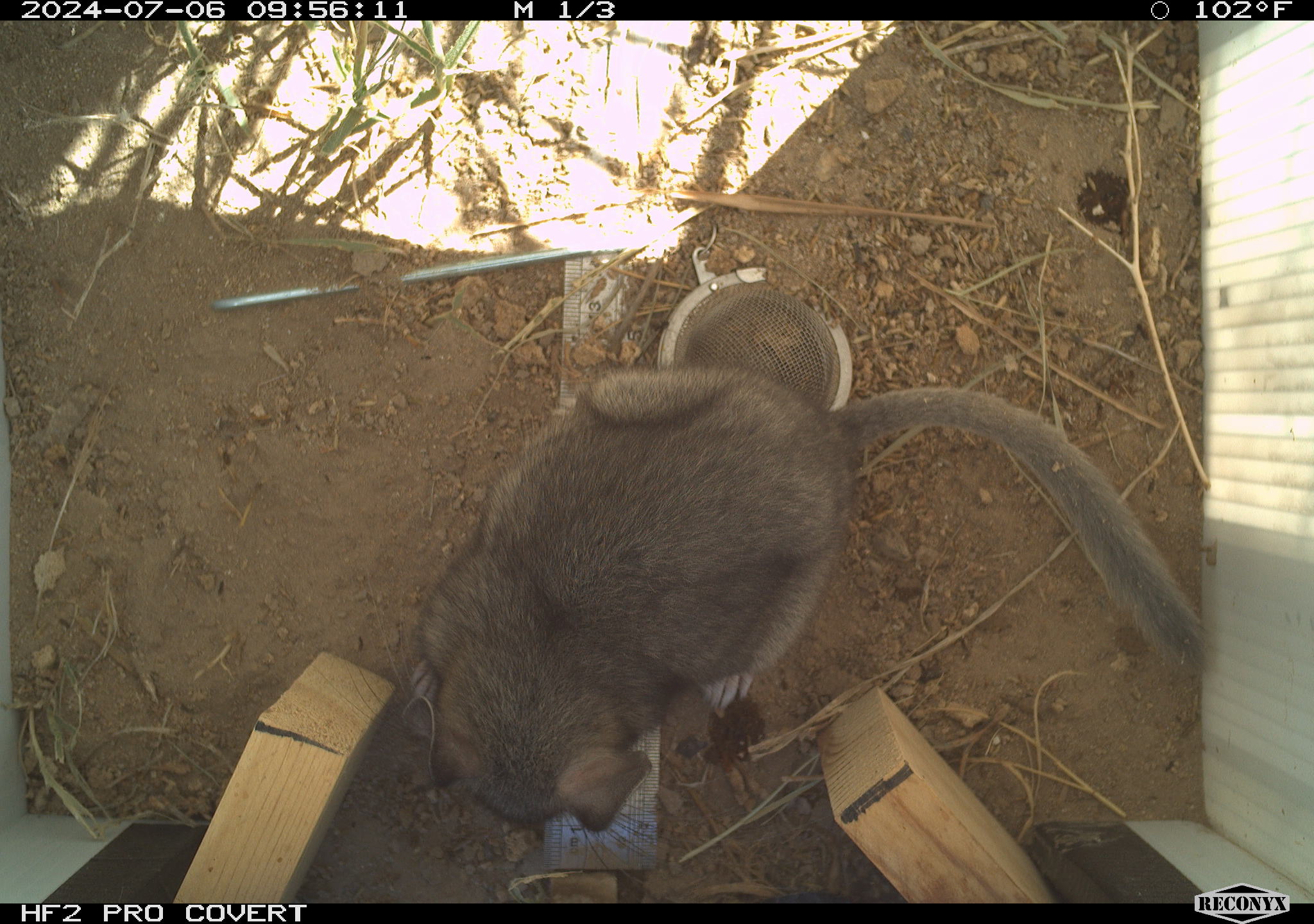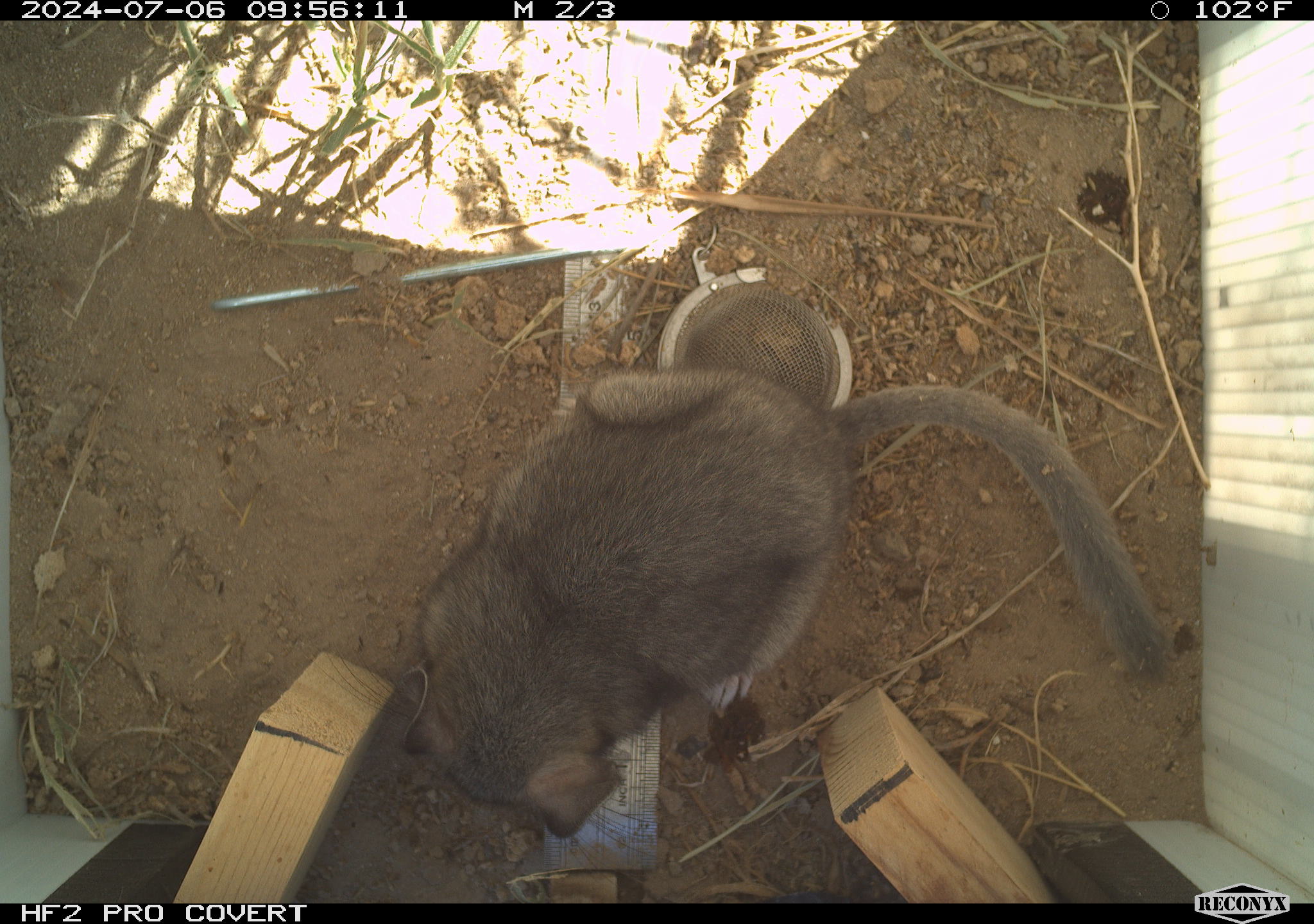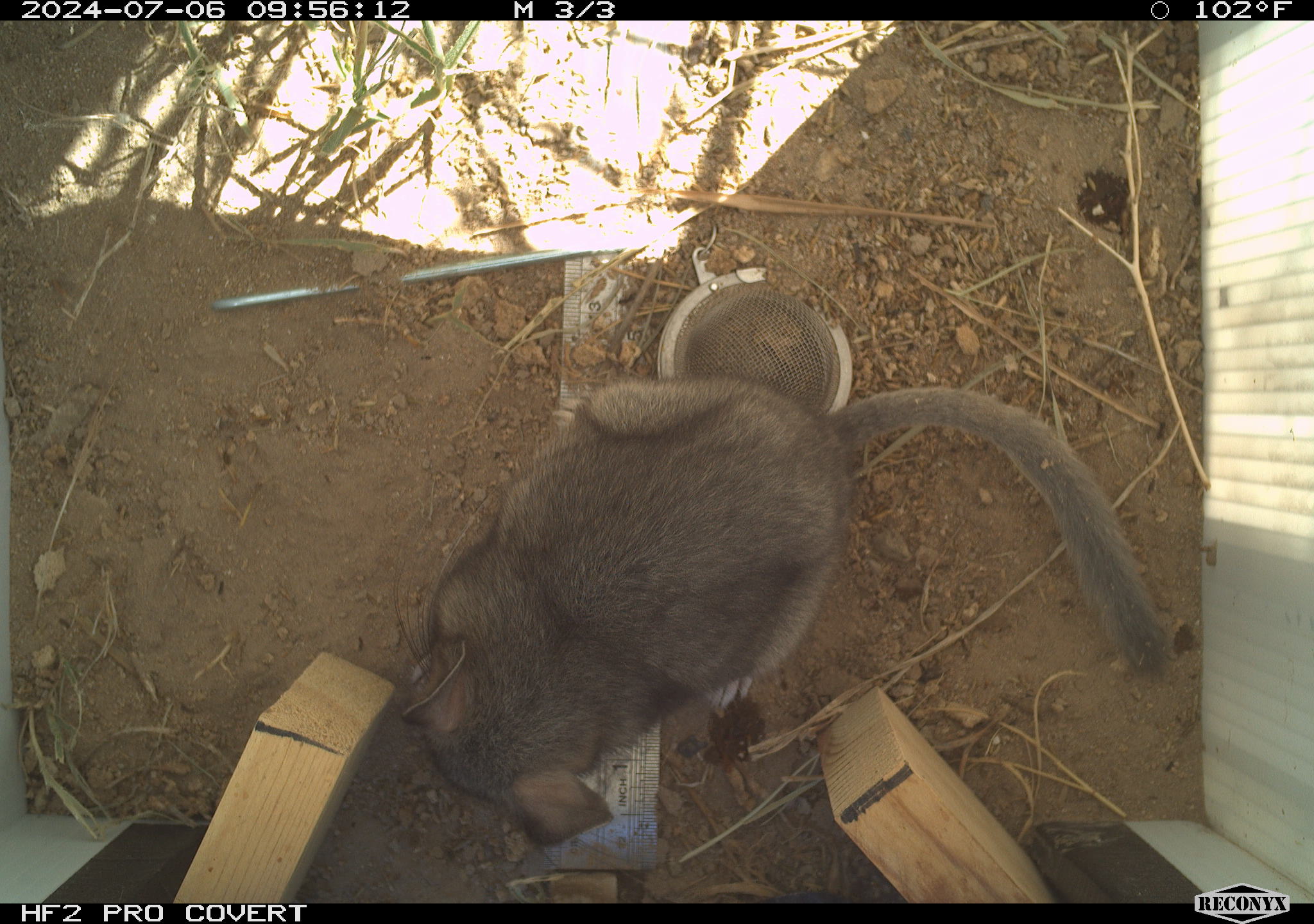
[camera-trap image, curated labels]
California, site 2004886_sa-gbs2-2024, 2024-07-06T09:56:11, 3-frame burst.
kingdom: Animalia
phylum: Chordata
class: Mammalia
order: Rodentia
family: Cricetidae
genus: Neotoma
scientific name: Neotoma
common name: pack rat or woodrat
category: neotoma species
Neotoma species (pack rat or woodrat) (Neotoma).